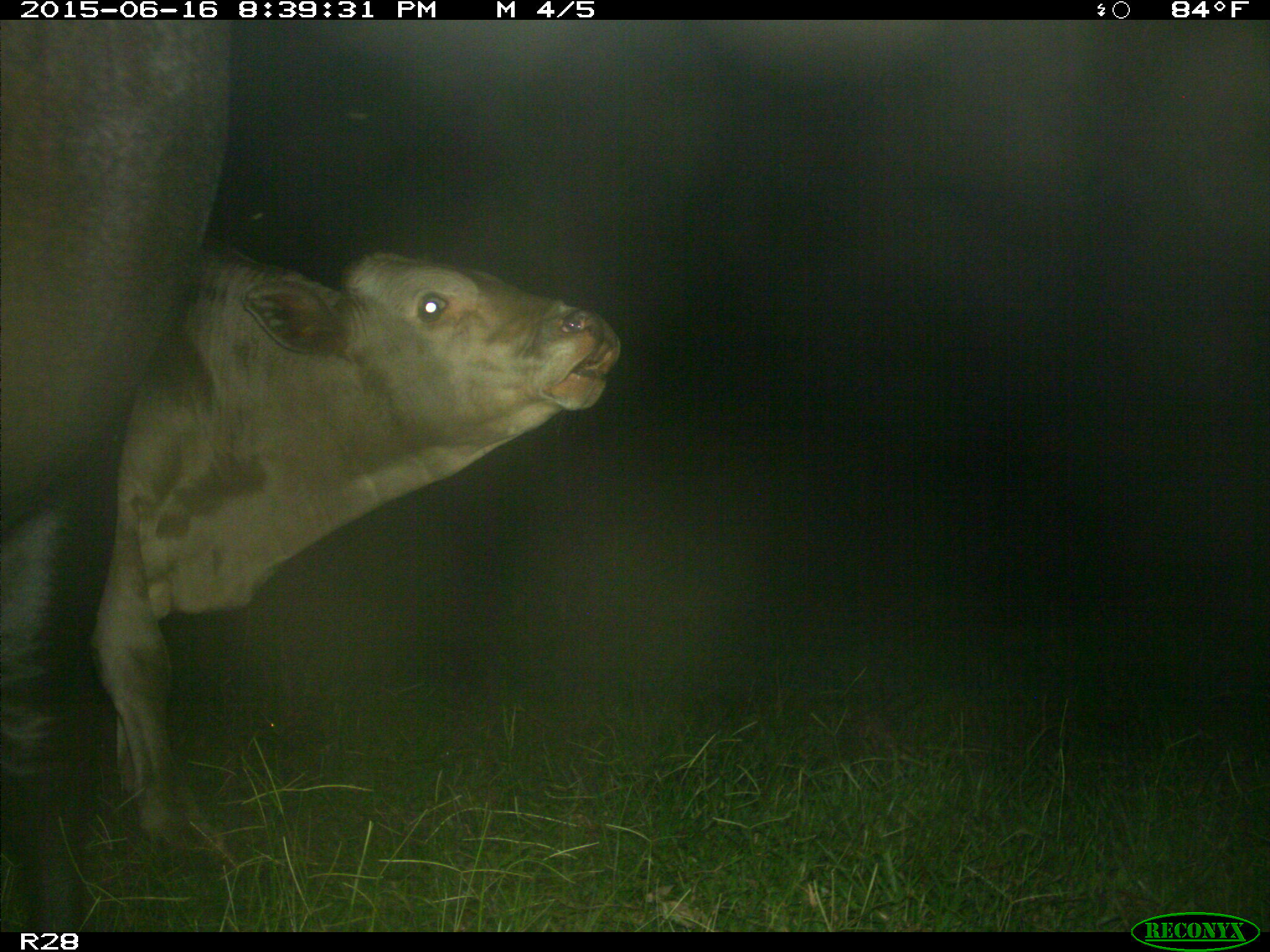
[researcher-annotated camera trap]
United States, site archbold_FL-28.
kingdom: Animalia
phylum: Chordata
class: Mammalia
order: Artiodactyla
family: Bovidae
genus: Bos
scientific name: Bos taurus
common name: domestic cow